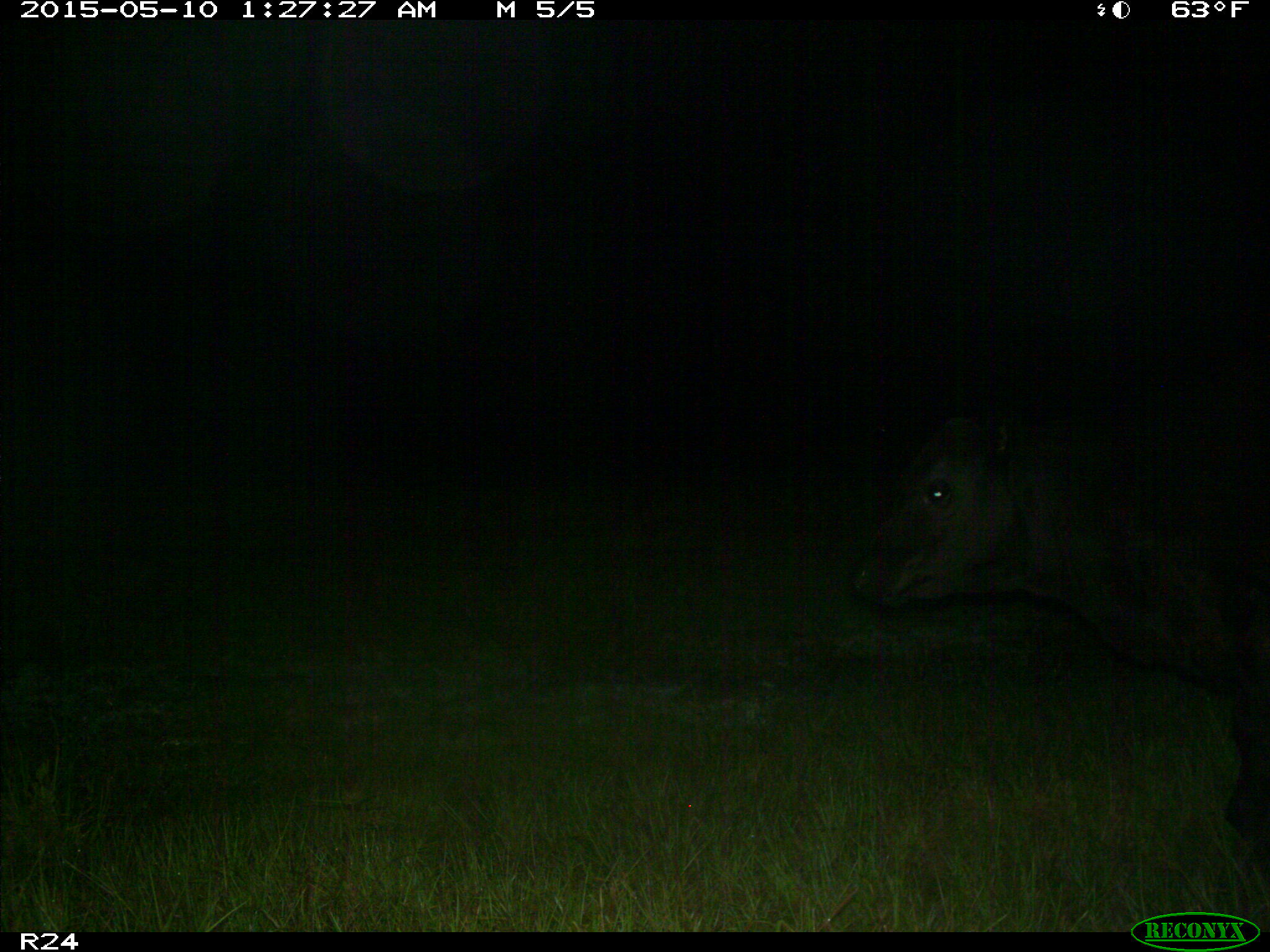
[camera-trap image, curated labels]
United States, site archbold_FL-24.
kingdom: Animalia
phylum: Chordata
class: Mammalia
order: Artiodactyla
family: Bovidae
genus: Bos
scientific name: Bos taurus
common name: domestic cow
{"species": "Bos taurus (domestic cow)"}